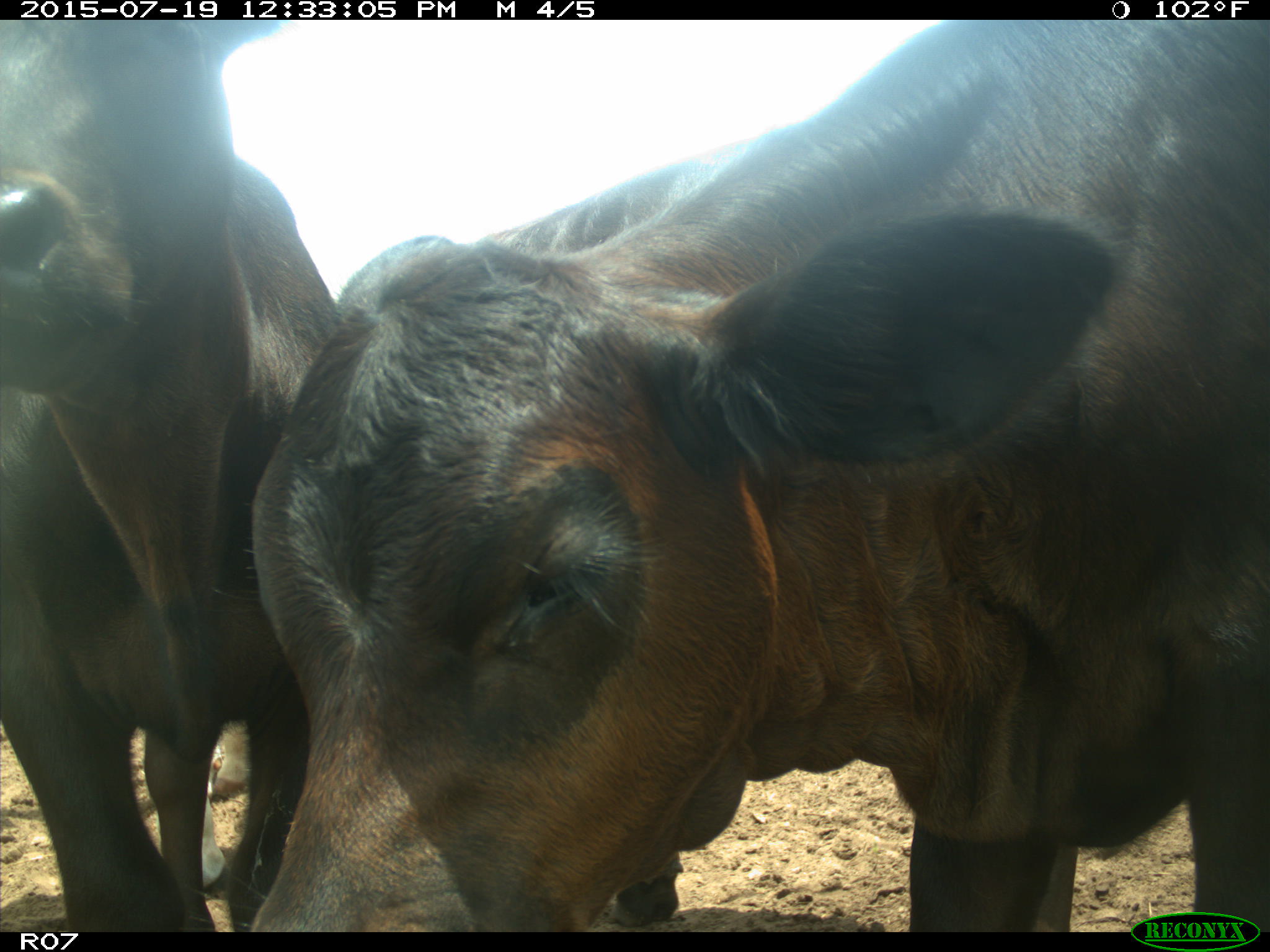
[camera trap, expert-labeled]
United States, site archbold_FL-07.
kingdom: Animalia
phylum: Chordata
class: Mammalia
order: Artiodactyla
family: Bovidae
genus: Bos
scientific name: Bos taurus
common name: domestic cow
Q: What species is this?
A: Bos taurus (domestic cow).